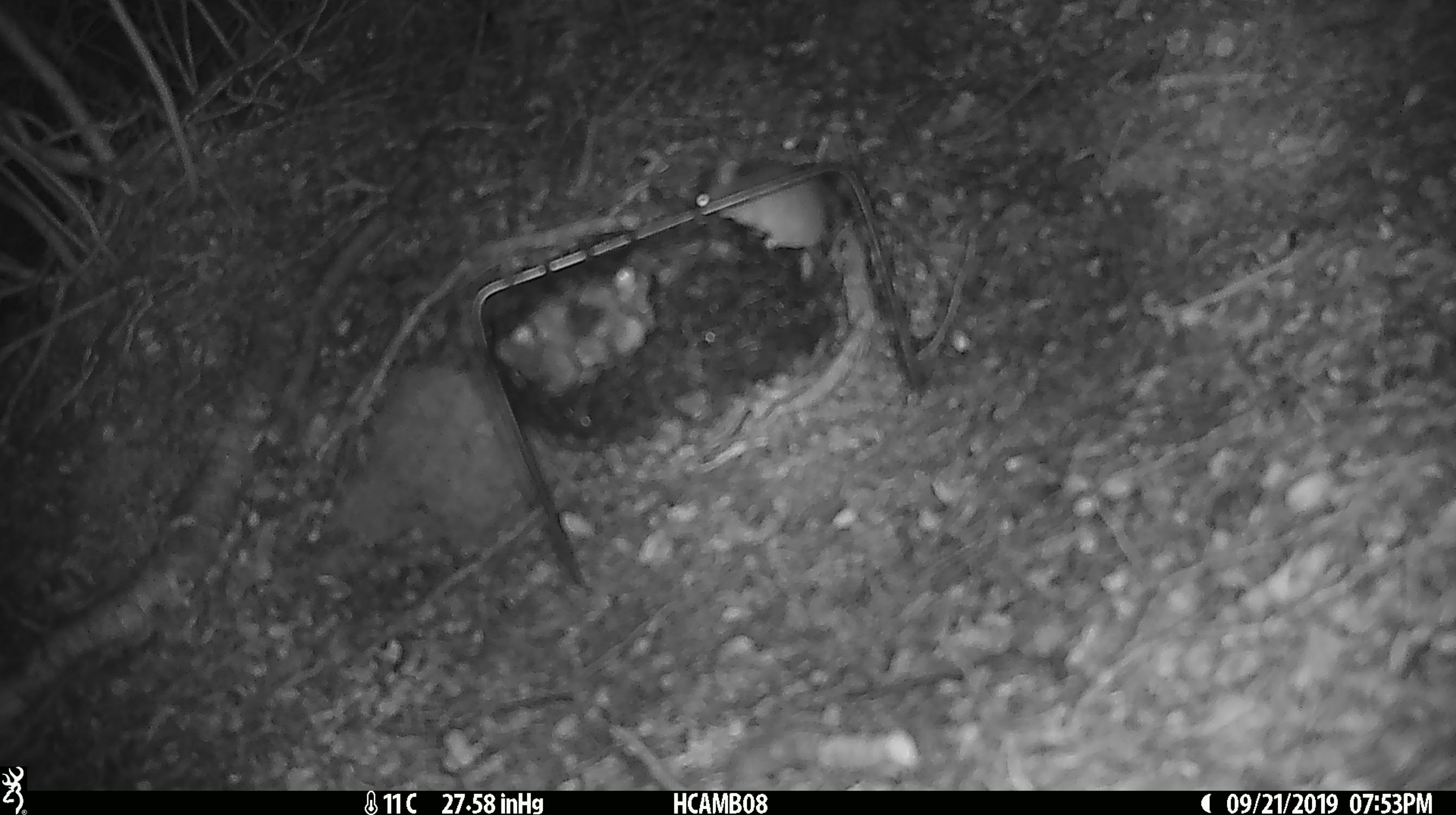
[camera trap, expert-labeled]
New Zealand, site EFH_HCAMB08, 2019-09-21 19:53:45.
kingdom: Animalia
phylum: Chordata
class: Mammalia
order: Rodentia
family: Muridae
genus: Mus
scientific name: Mus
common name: mouse